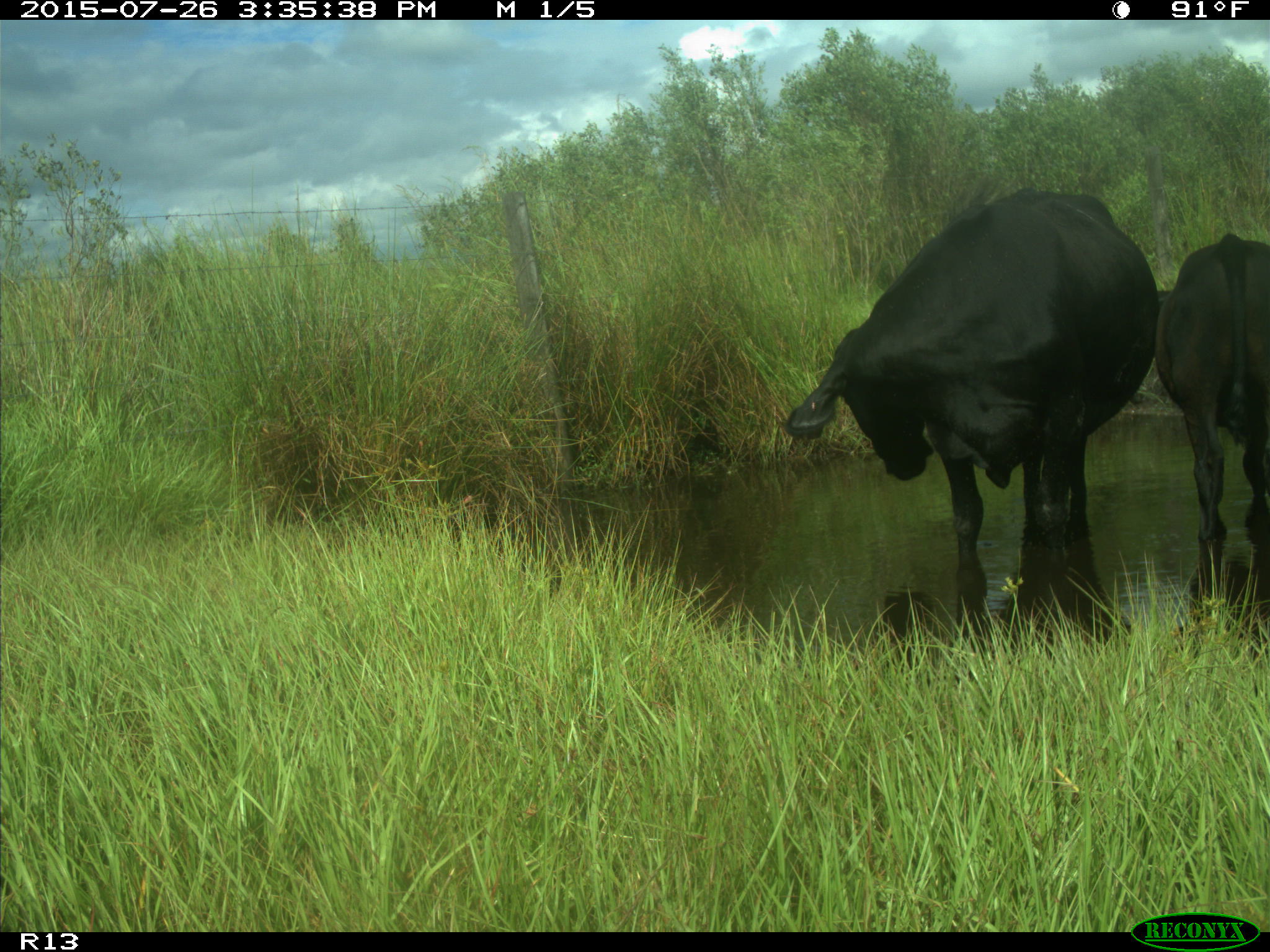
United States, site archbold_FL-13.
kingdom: Animalia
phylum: Chordata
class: Mammalia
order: Artiodactyla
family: Bovidae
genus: Bos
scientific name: Bos taurus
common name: domestic cow